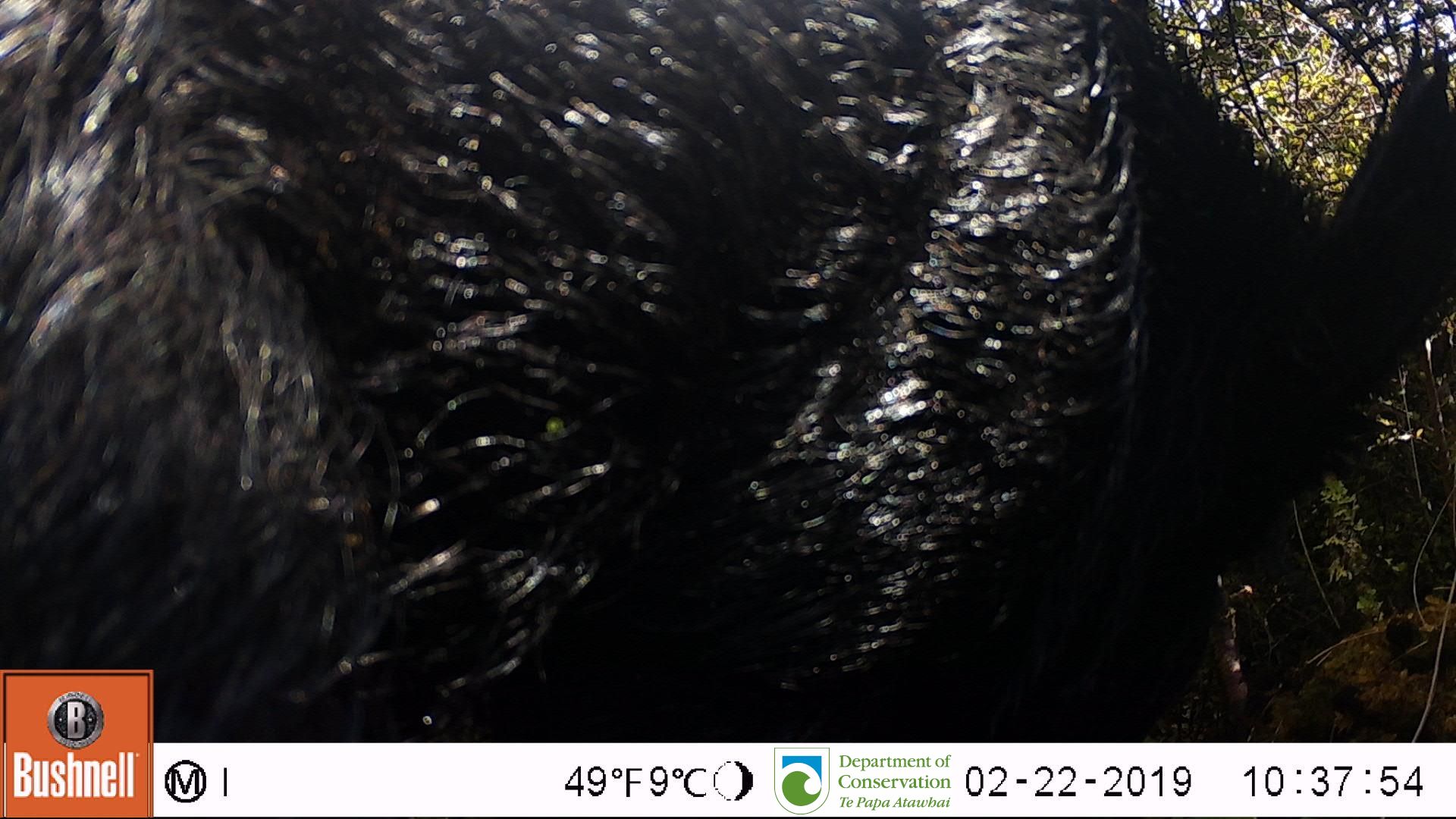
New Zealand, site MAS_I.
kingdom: Animalia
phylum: Chordata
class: Mammalia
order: Artiodactyla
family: Suidae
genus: Sus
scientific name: Sus scrofa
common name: pig